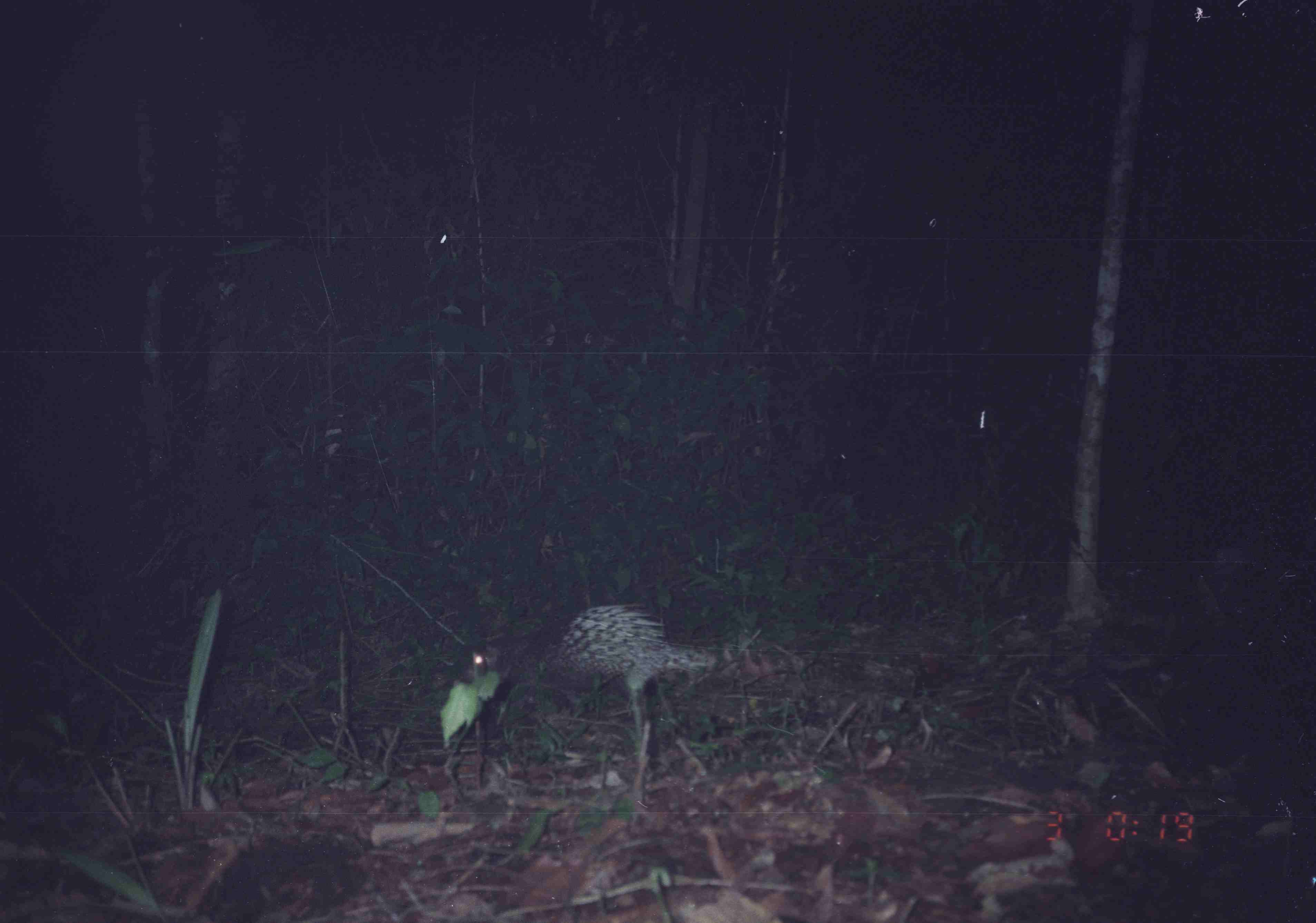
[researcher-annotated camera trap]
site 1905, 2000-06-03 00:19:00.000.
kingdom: Animalia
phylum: Chordata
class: Mammalia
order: Rodentia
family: Hystricidae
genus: Hystrix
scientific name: Hystrix brachyura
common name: east asian porcupine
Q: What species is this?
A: Hystrix brachyura (east asian porcupine).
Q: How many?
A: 1.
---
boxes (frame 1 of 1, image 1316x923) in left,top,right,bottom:
hystrix brachyura: 456,602,716,831